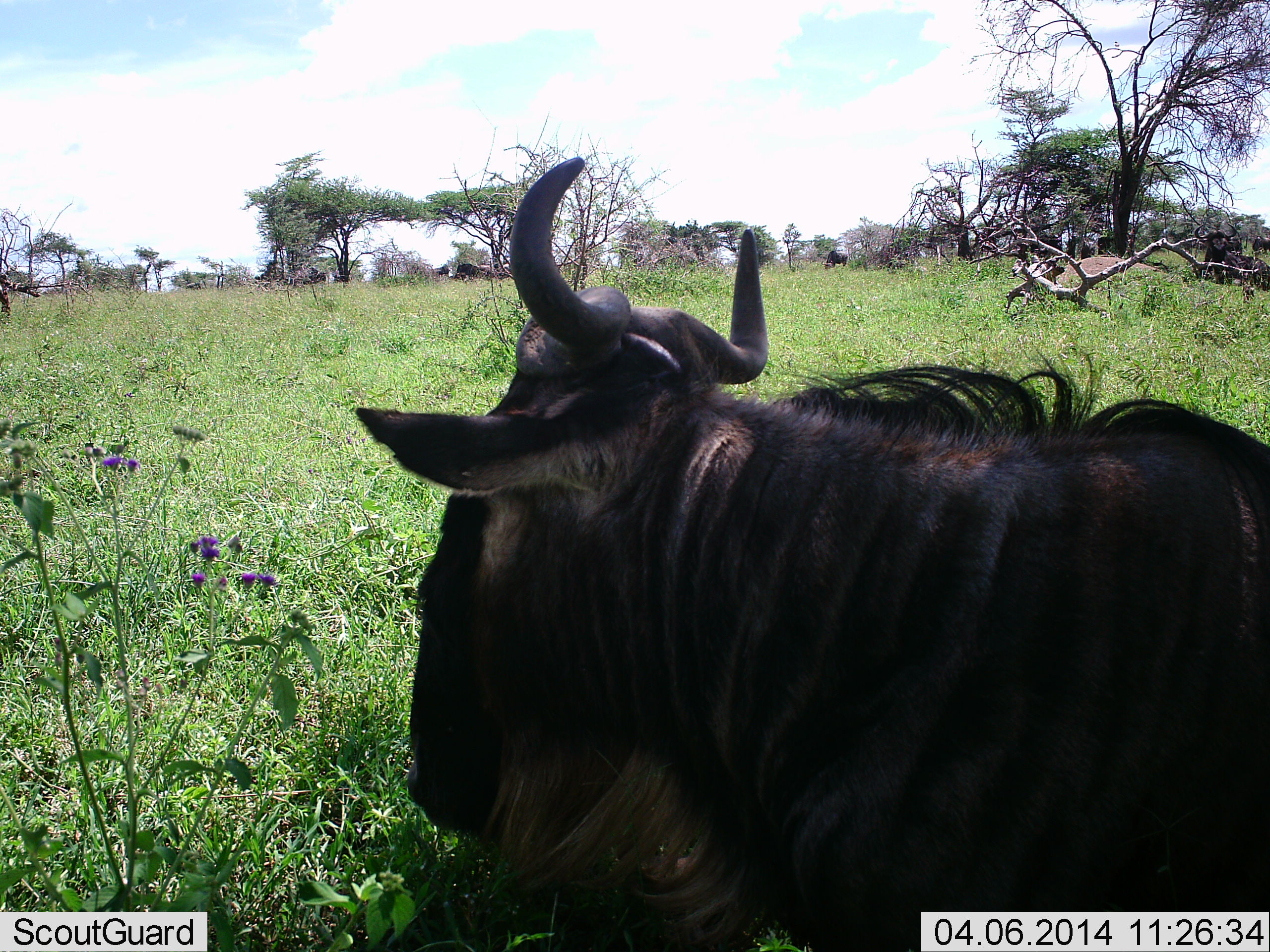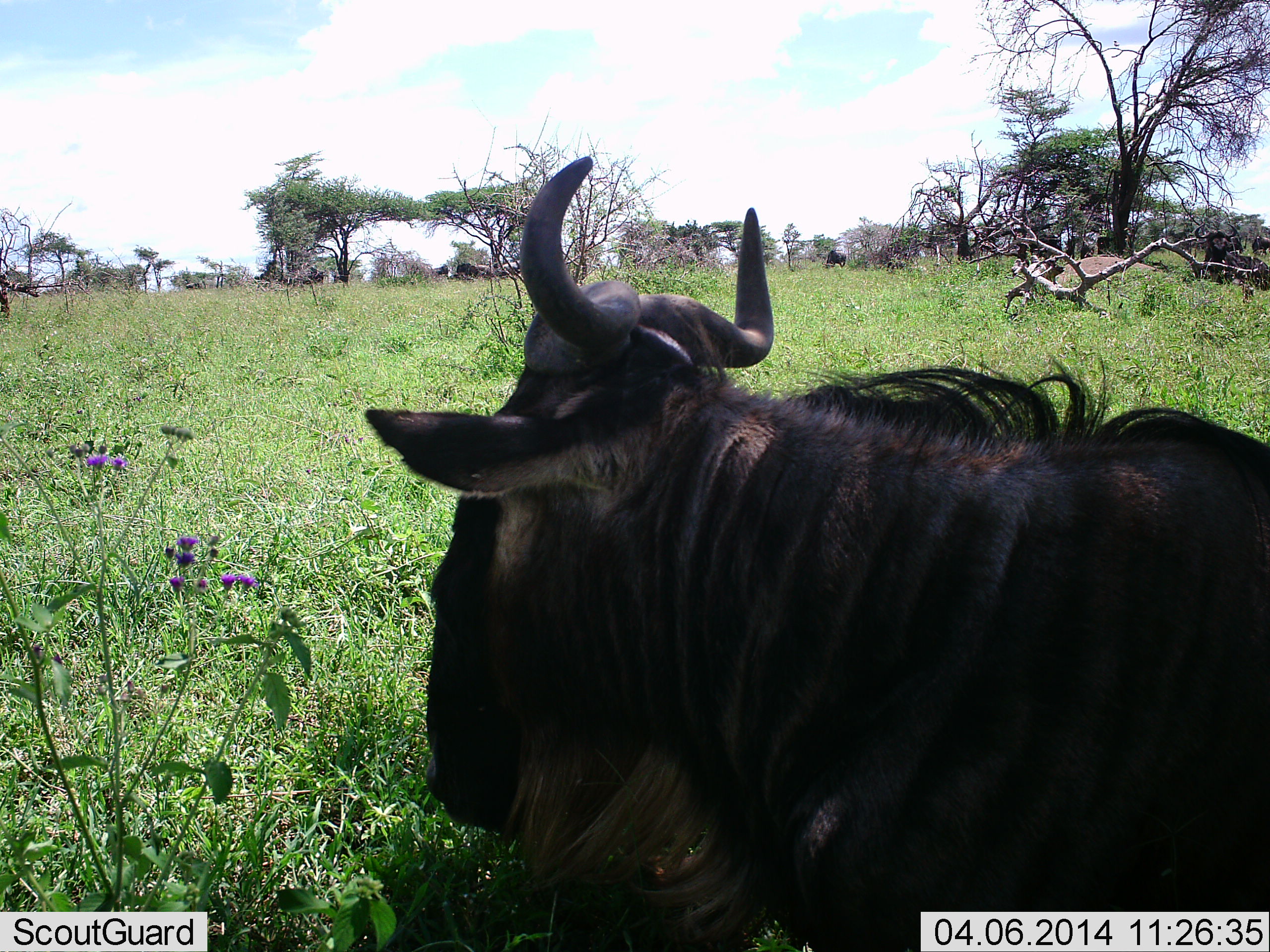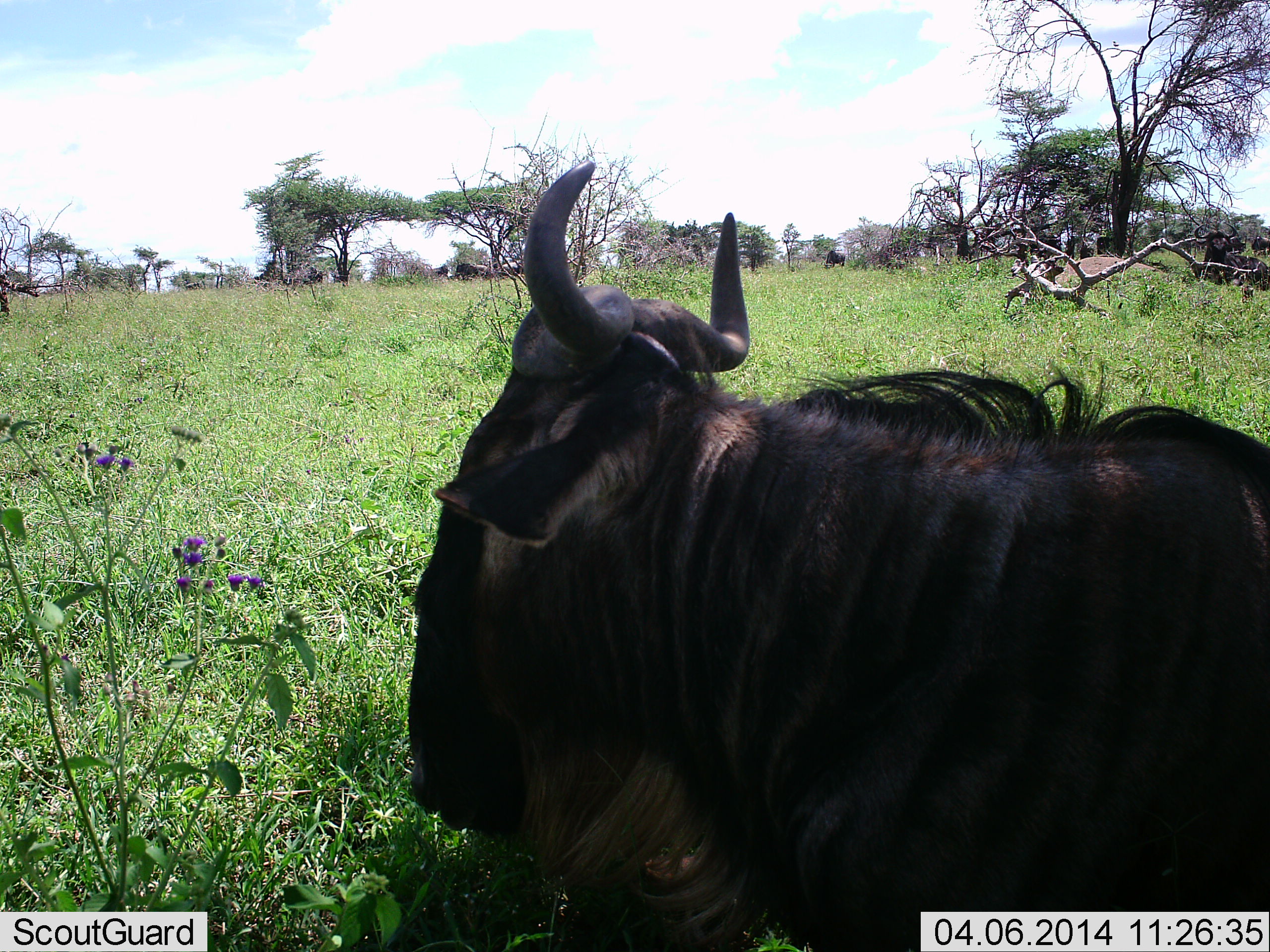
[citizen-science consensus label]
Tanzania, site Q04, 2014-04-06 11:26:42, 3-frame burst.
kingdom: Animalia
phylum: Chordata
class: Mammalia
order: Artiodactyla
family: Bovidae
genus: Connochaetes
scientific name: Connochaetes taurinus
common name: blue wildebeest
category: wildebeest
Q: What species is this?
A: Wildebeest (blue wildebeest) (Connochaetes taurinus).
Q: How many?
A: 1.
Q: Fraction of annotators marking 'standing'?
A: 20%.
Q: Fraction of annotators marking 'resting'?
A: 90%.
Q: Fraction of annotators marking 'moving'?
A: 0%.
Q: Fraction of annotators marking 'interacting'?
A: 0%.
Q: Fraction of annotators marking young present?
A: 0%.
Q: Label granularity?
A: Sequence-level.